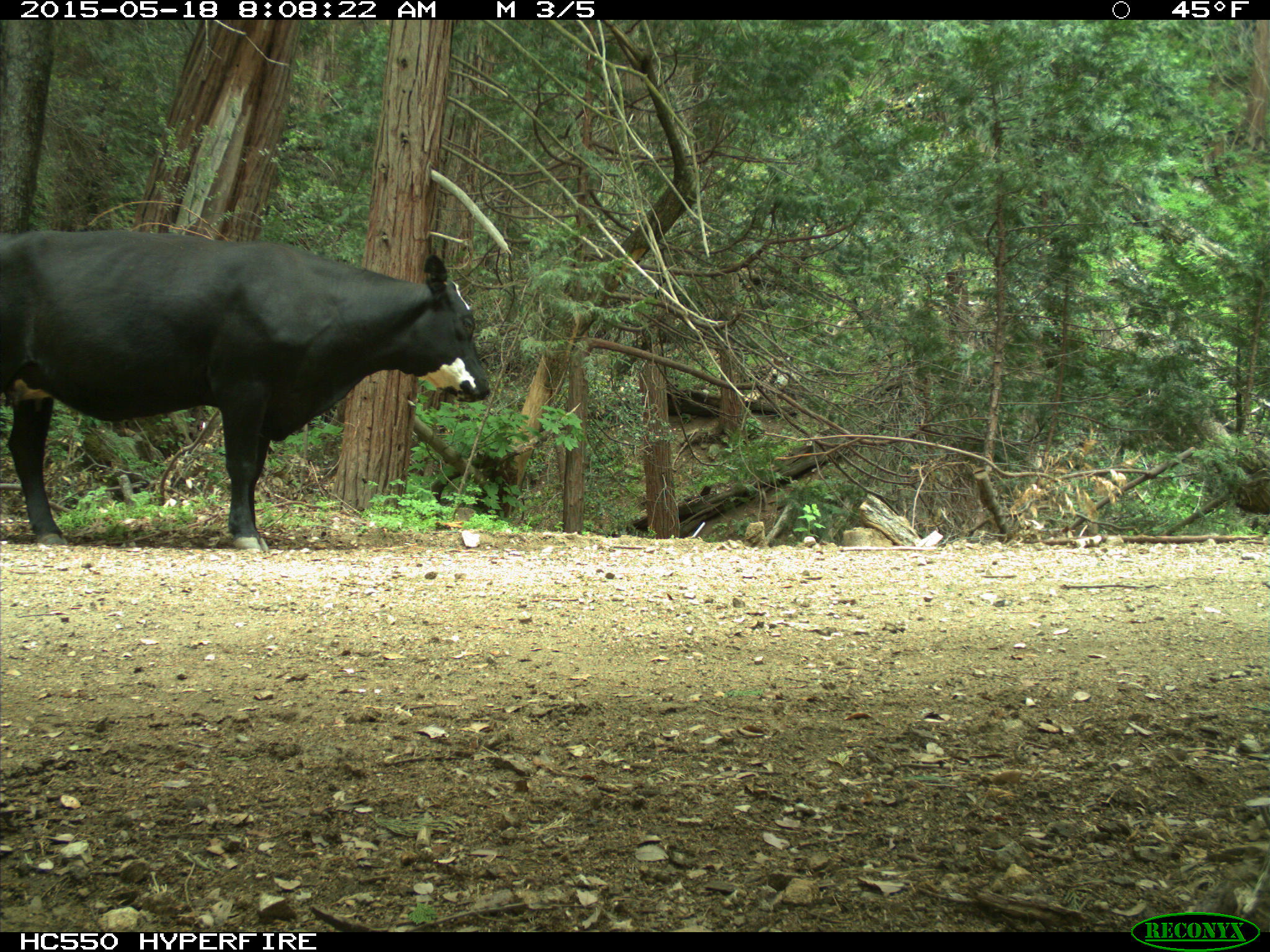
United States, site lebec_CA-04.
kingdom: Animalia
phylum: Chordata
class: Mammalia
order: Artiodactyla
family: Bovidae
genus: Bos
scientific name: Bos taurus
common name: domestic cow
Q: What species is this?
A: Bos taurus (domestic cow).